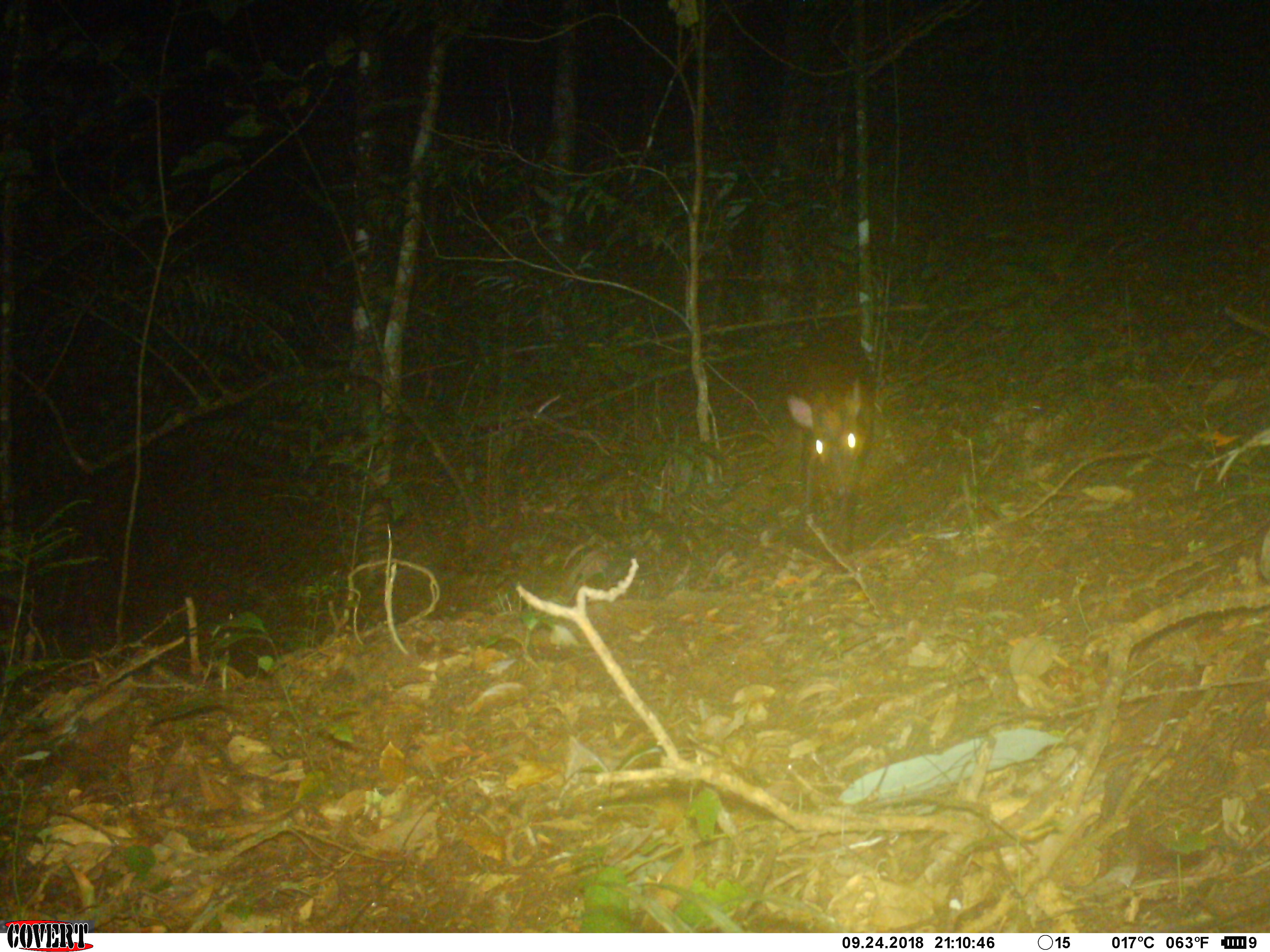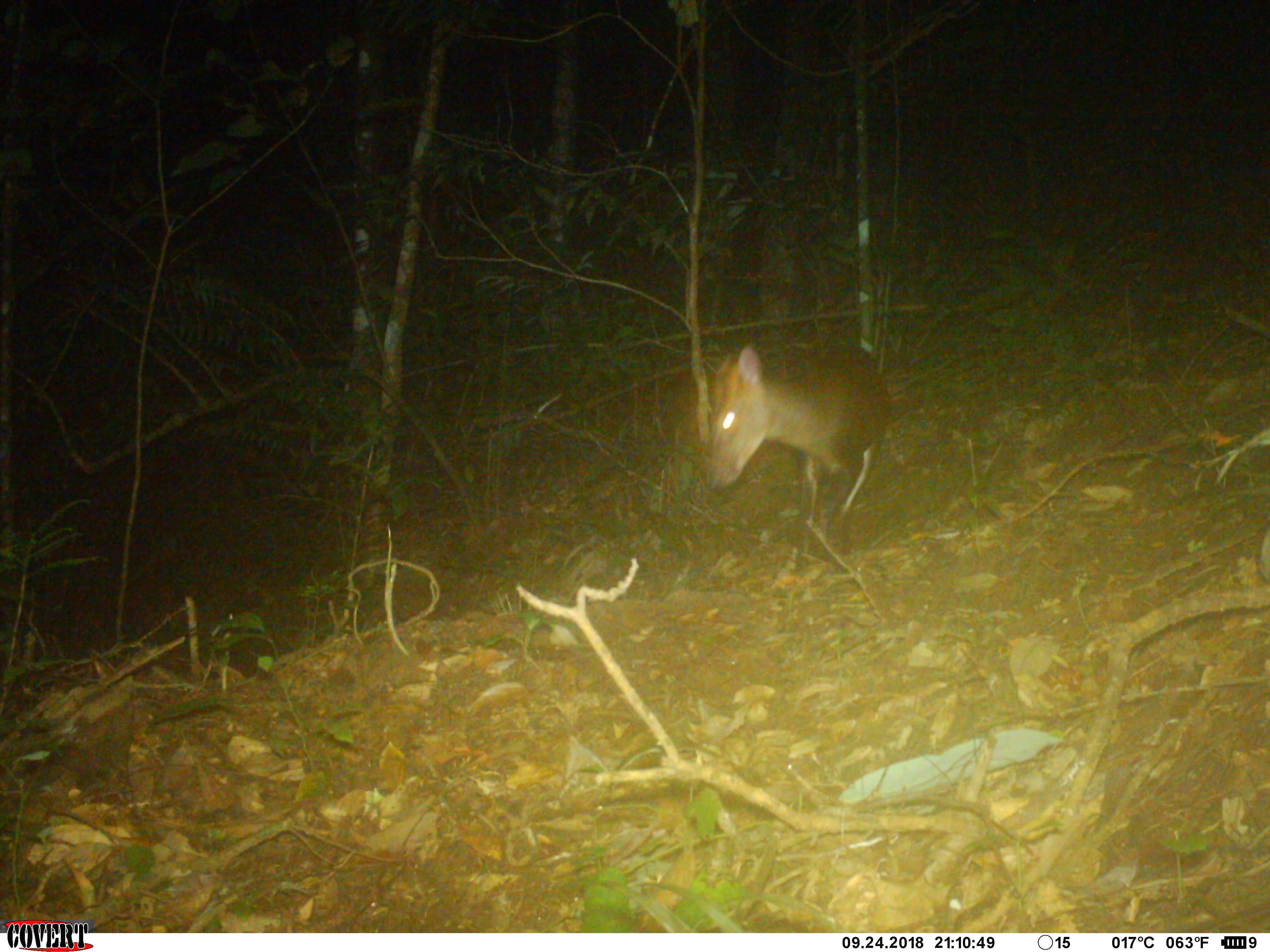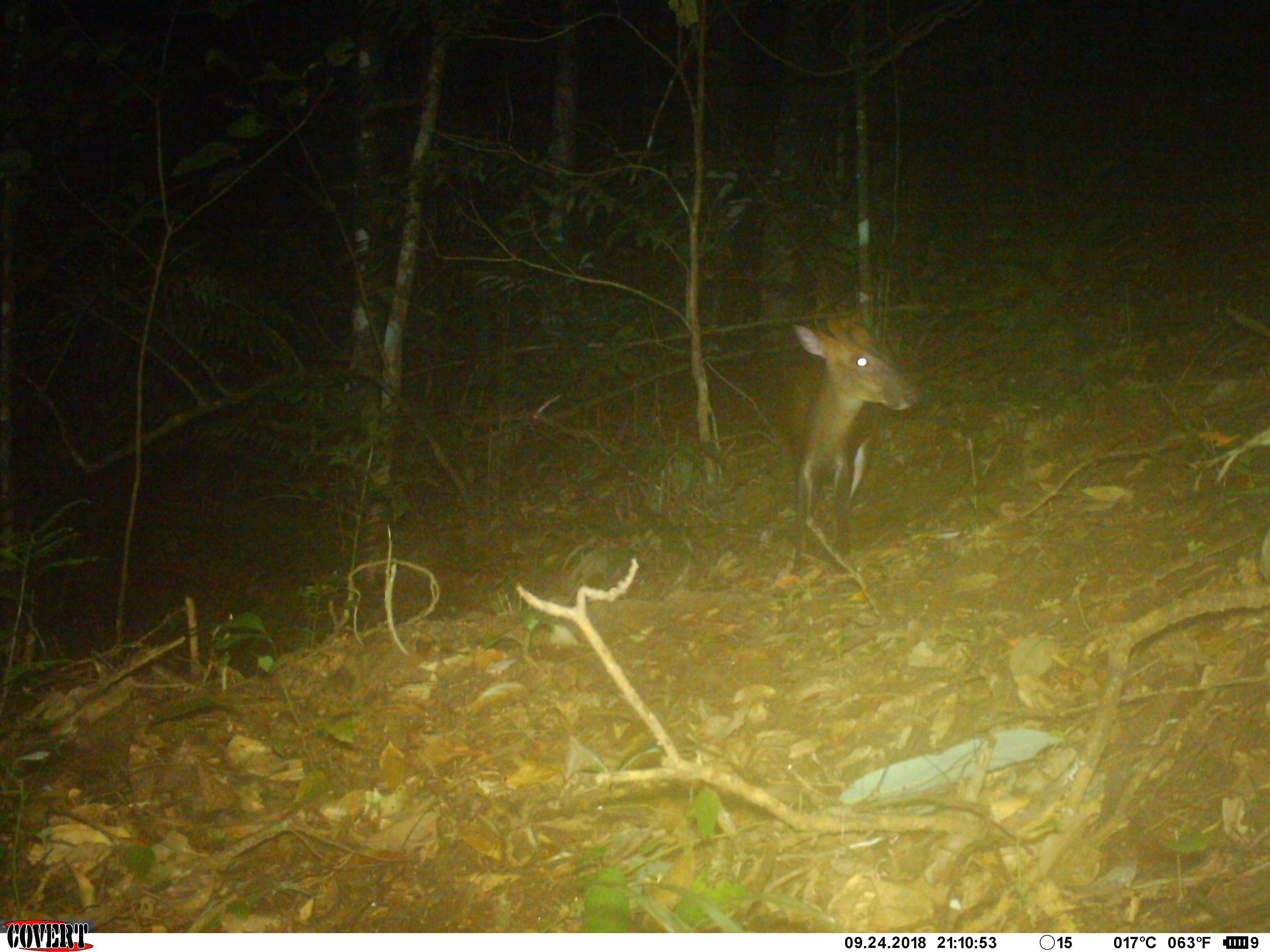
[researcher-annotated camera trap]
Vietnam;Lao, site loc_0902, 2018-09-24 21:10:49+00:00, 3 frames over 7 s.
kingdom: Animalia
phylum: Chordata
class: Mammalia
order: Artiodactyla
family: Cervidae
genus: Muntiacus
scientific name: Muntiacus rooseveltorum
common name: roosevelt's muntjac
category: roosevelts muntjac group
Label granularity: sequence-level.